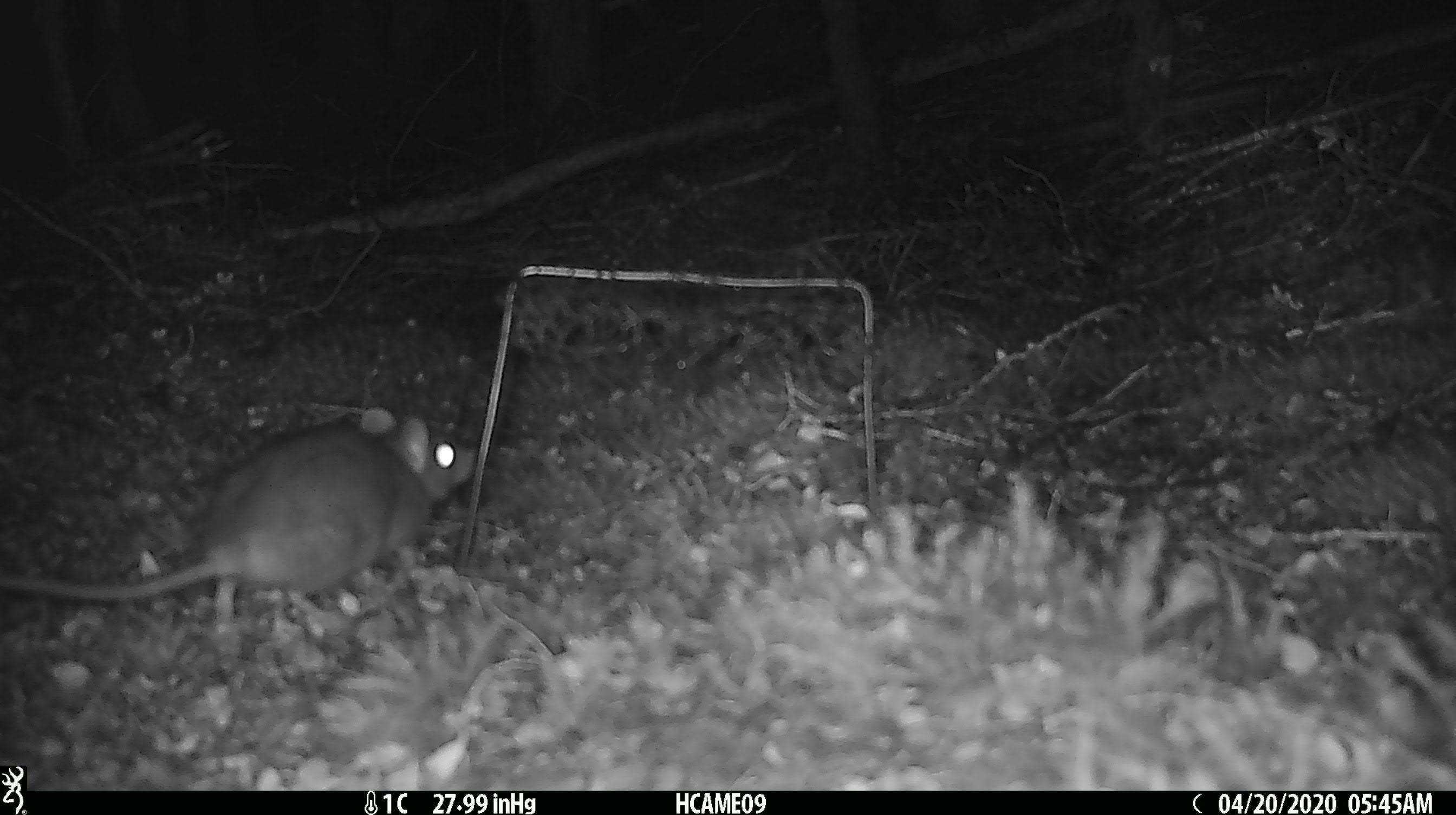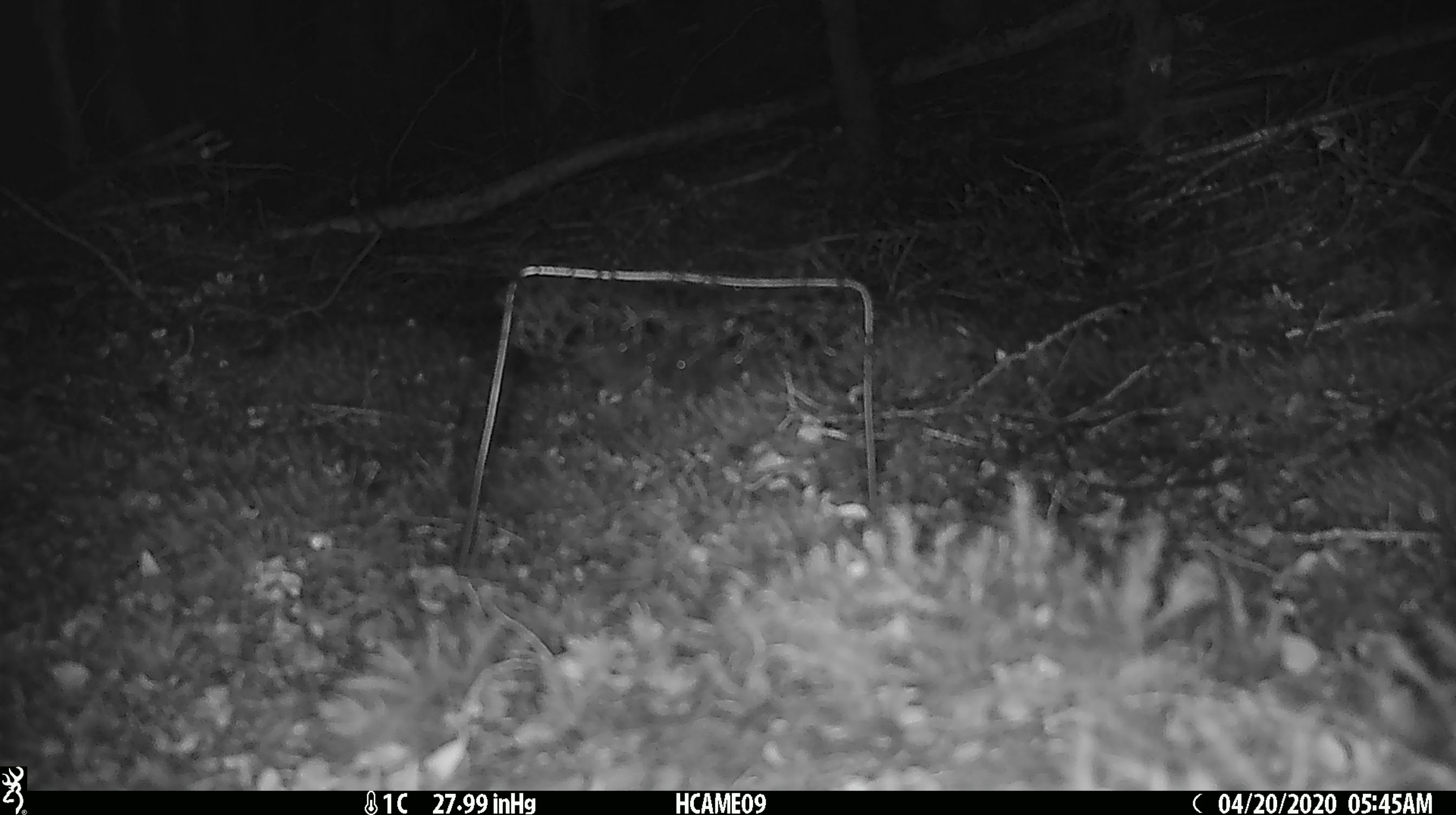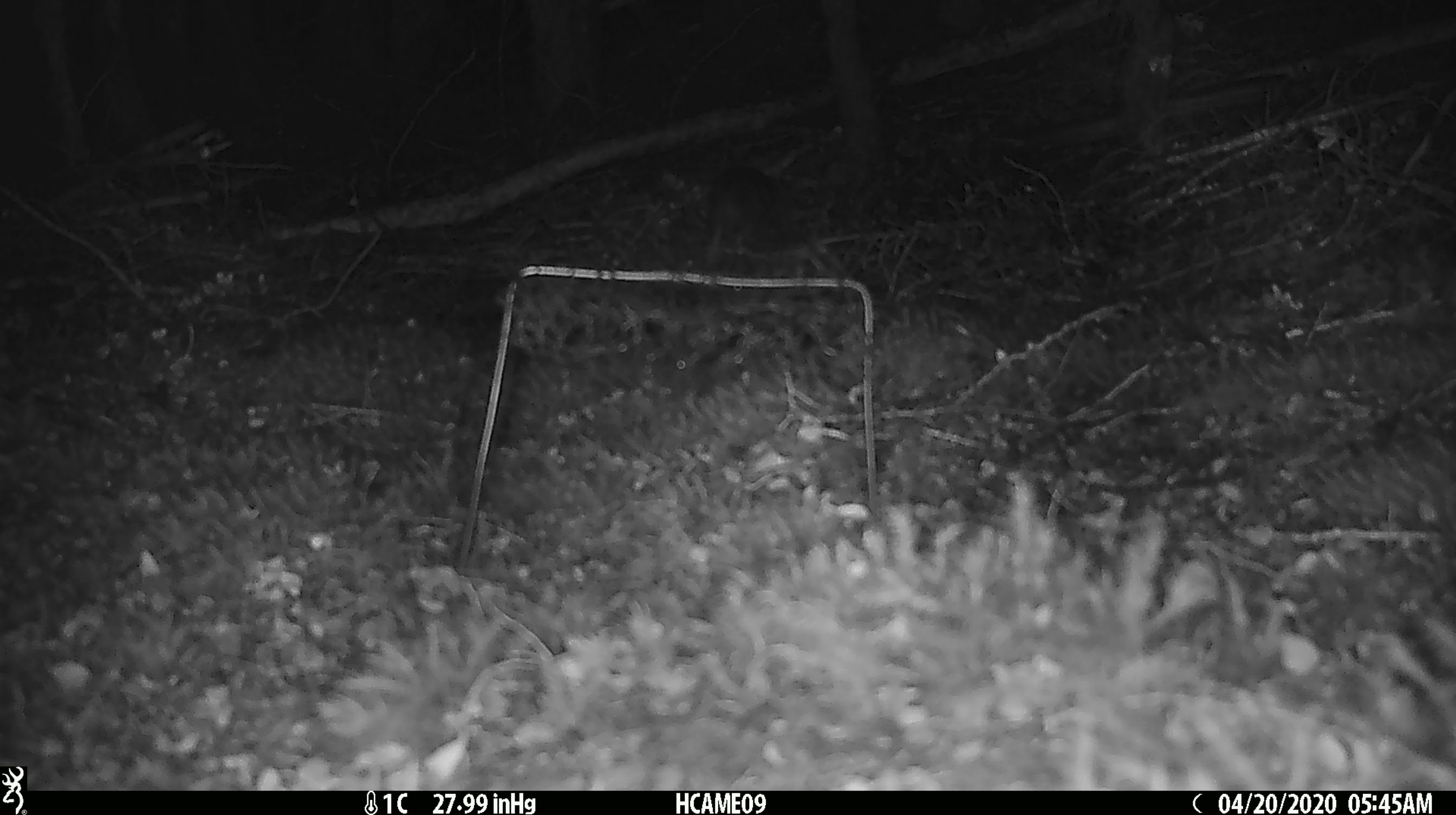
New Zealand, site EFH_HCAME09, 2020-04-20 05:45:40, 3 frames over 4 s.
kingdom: Animalia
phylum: Chordata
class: Mammalia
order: Rodentia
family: Muridae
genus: Rattus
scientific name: Rattus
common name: rat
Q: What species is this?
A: Rat (Rattus).